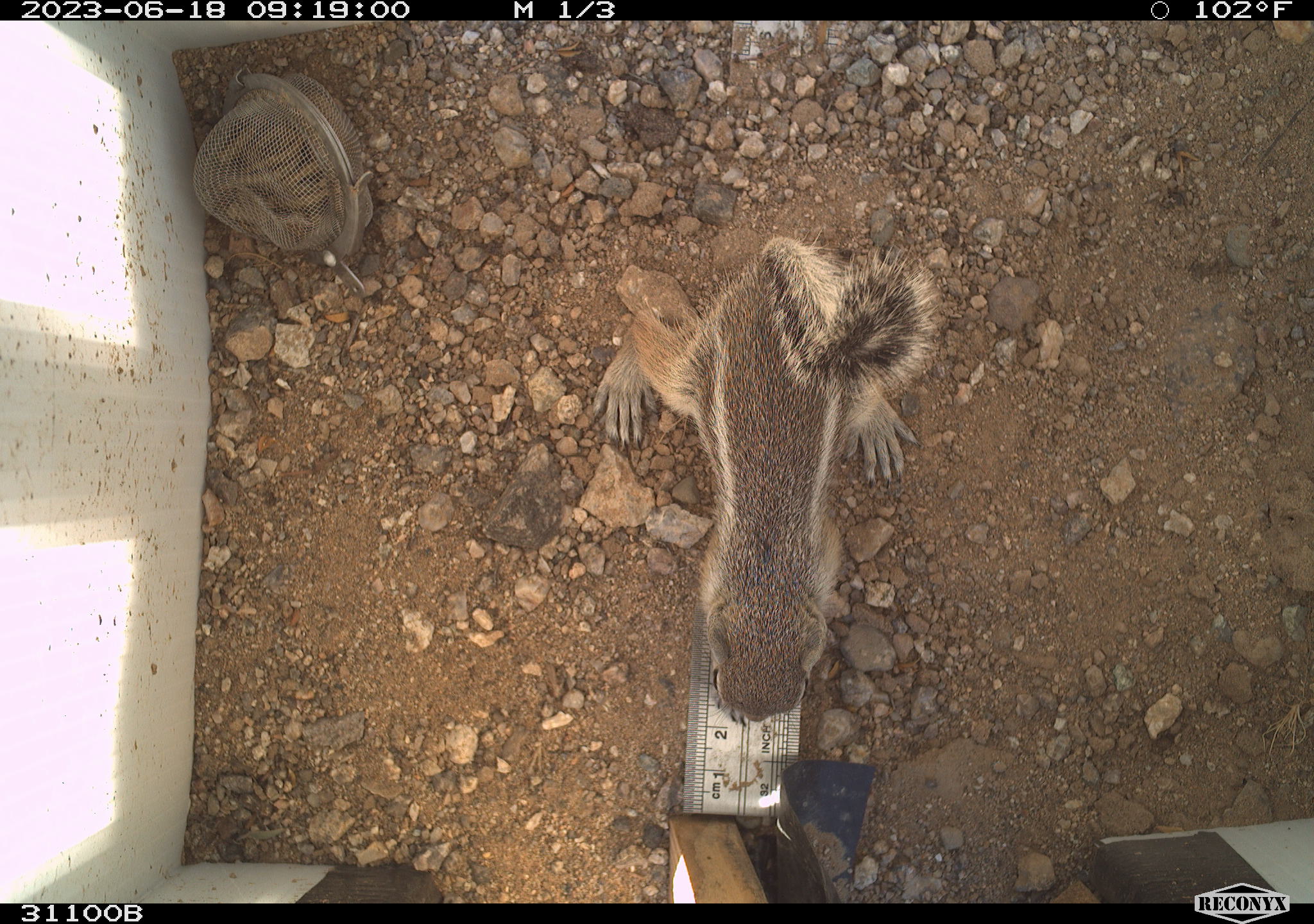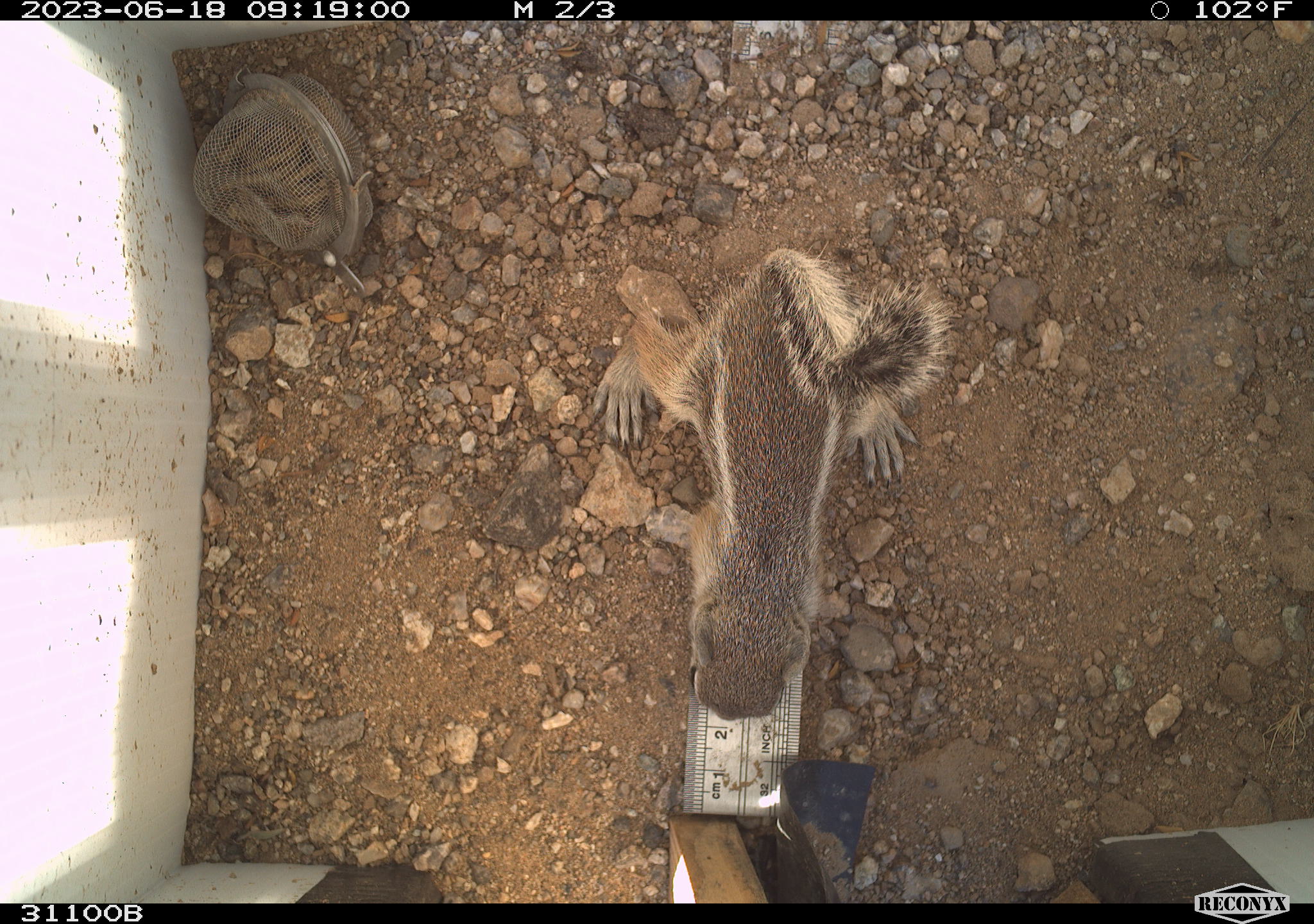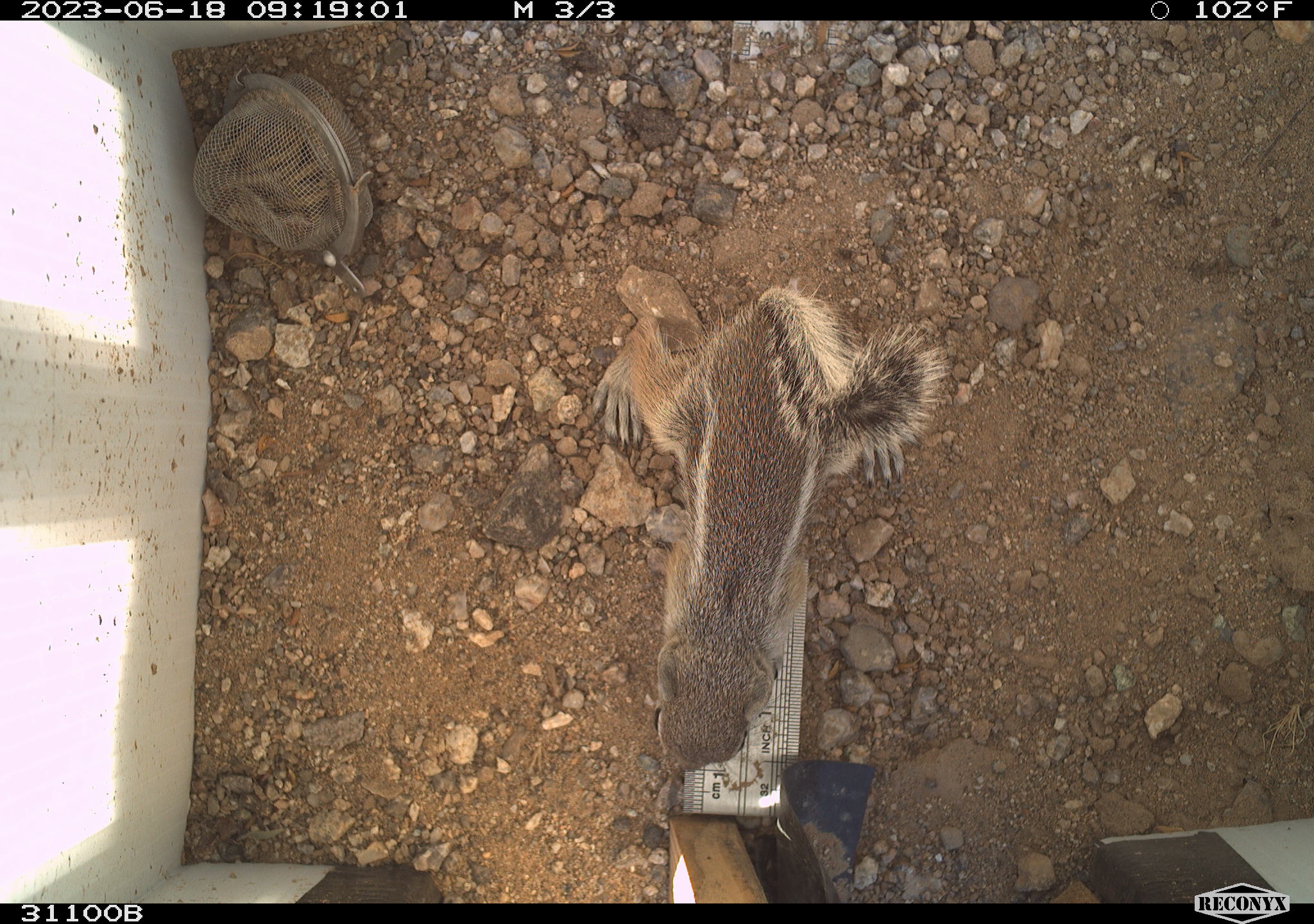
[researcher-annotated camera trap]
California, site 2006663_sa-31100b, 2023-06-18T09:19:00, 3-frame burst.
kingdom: Animalia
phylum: Chordata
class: Mammalia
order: Rodentia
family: Sciuridae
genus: Ammospermophilus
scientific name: Ammospermophilus leucurus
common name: white-tailed antelope squirrel